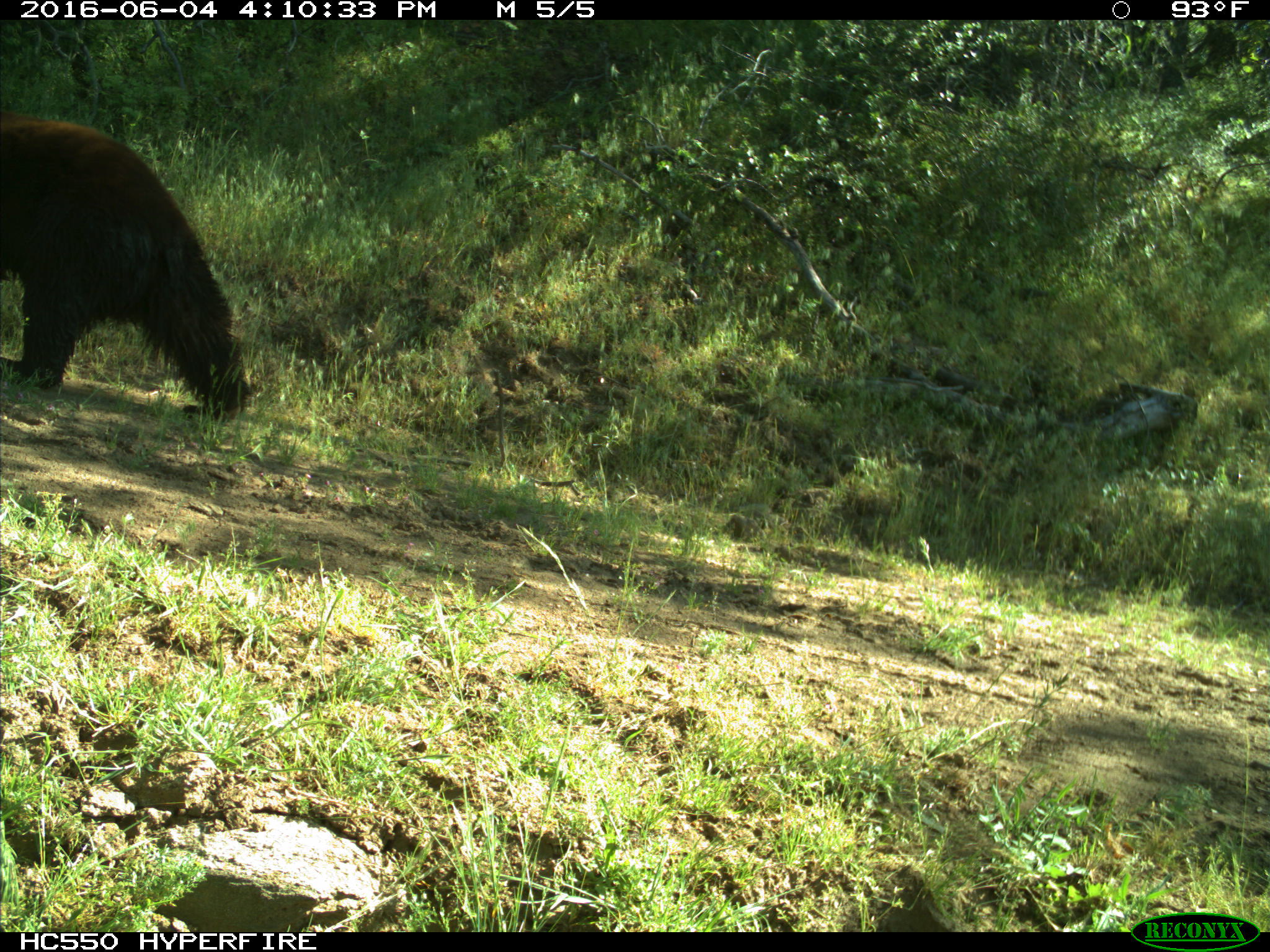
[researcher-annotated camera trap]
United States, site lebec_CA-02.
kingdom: Animalia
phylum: Chordata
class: Mammalia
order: Carnivora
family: Ursidae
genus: Ursus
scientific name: Ursus americanus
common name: american black bear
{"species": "Ursus americanus (american black bear)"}